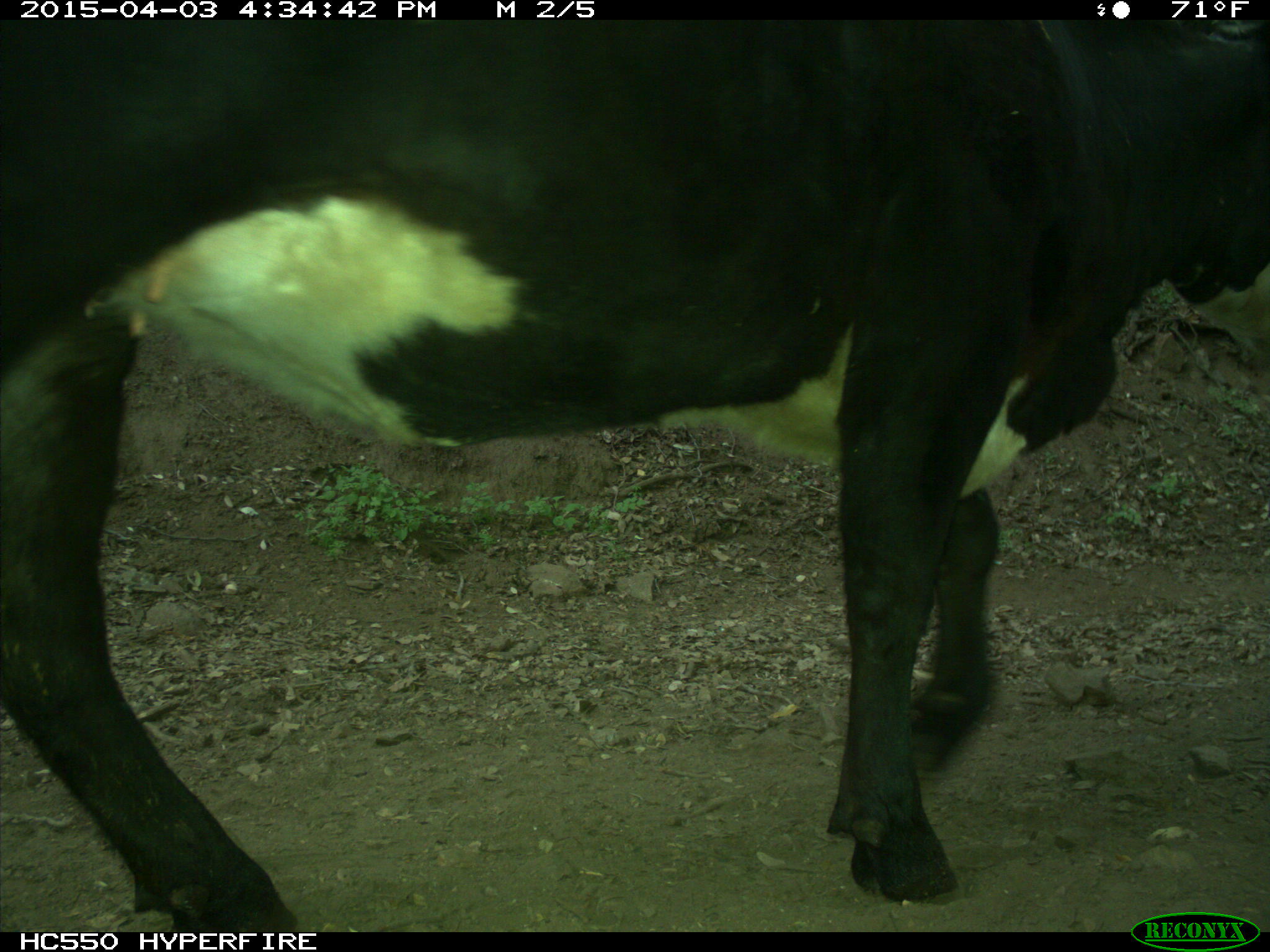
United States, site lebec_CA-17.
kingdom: Animalia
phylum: Chordata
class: Mammalia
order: Artiodactyla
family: Bovidae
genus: Bos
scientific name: Bos taurus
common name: domestic cow